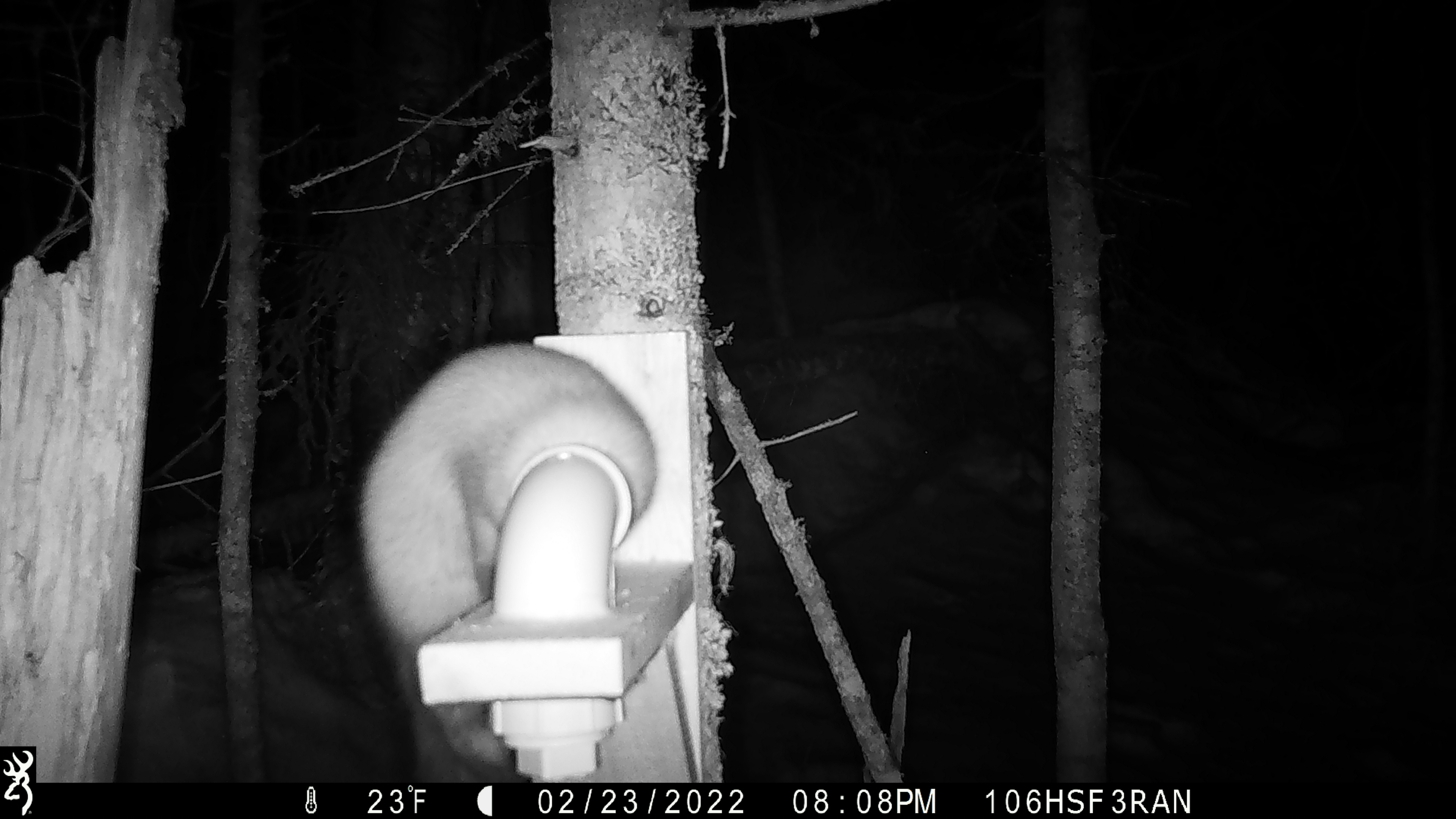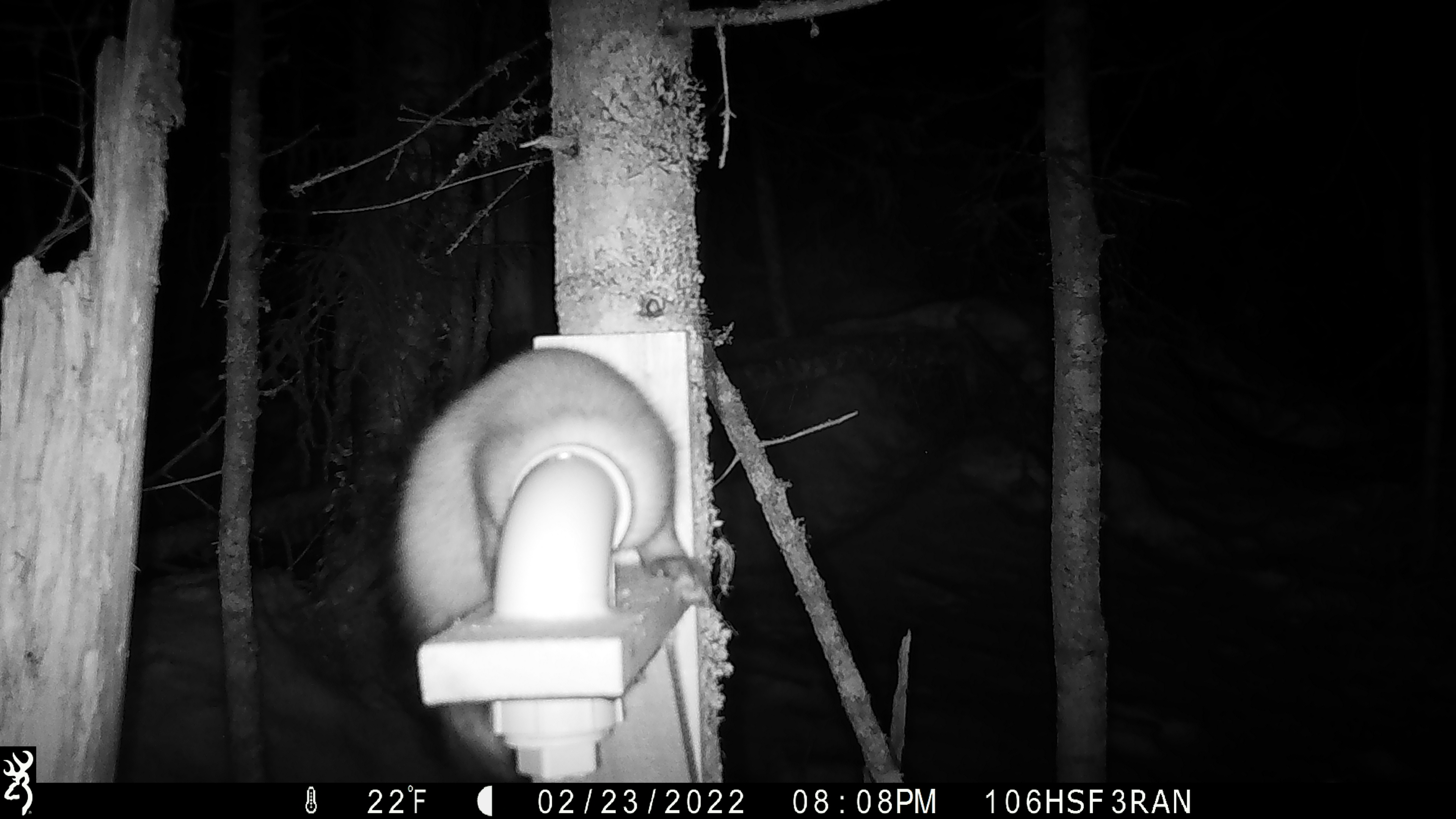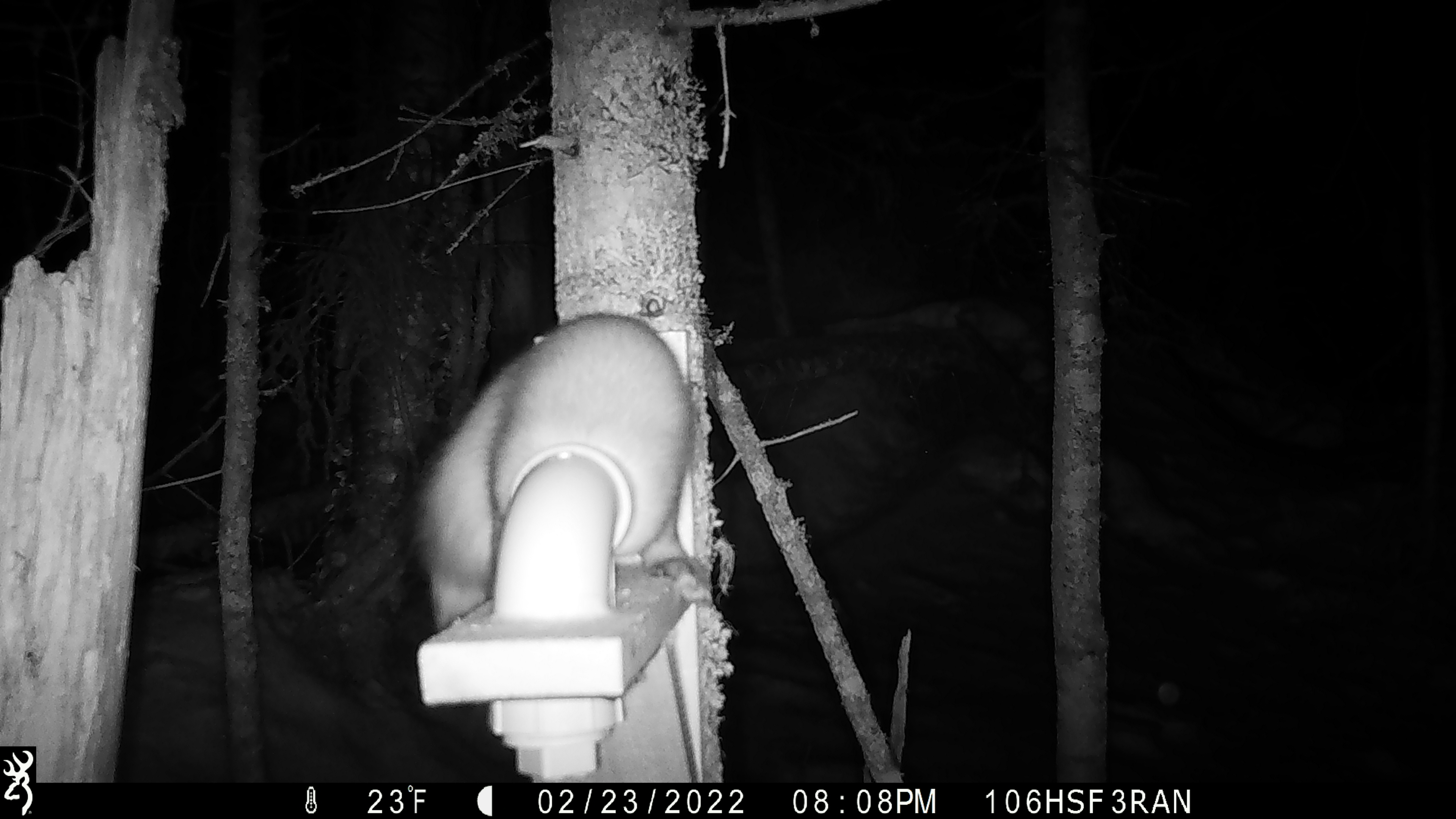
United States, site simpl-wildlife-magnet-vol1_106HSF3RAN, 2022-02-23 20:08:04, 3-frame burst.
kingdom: Animalia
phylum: Chordata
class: Mammalia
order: Carnivora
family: Mustelidae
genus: Martes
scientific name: Martes americana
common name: american marten